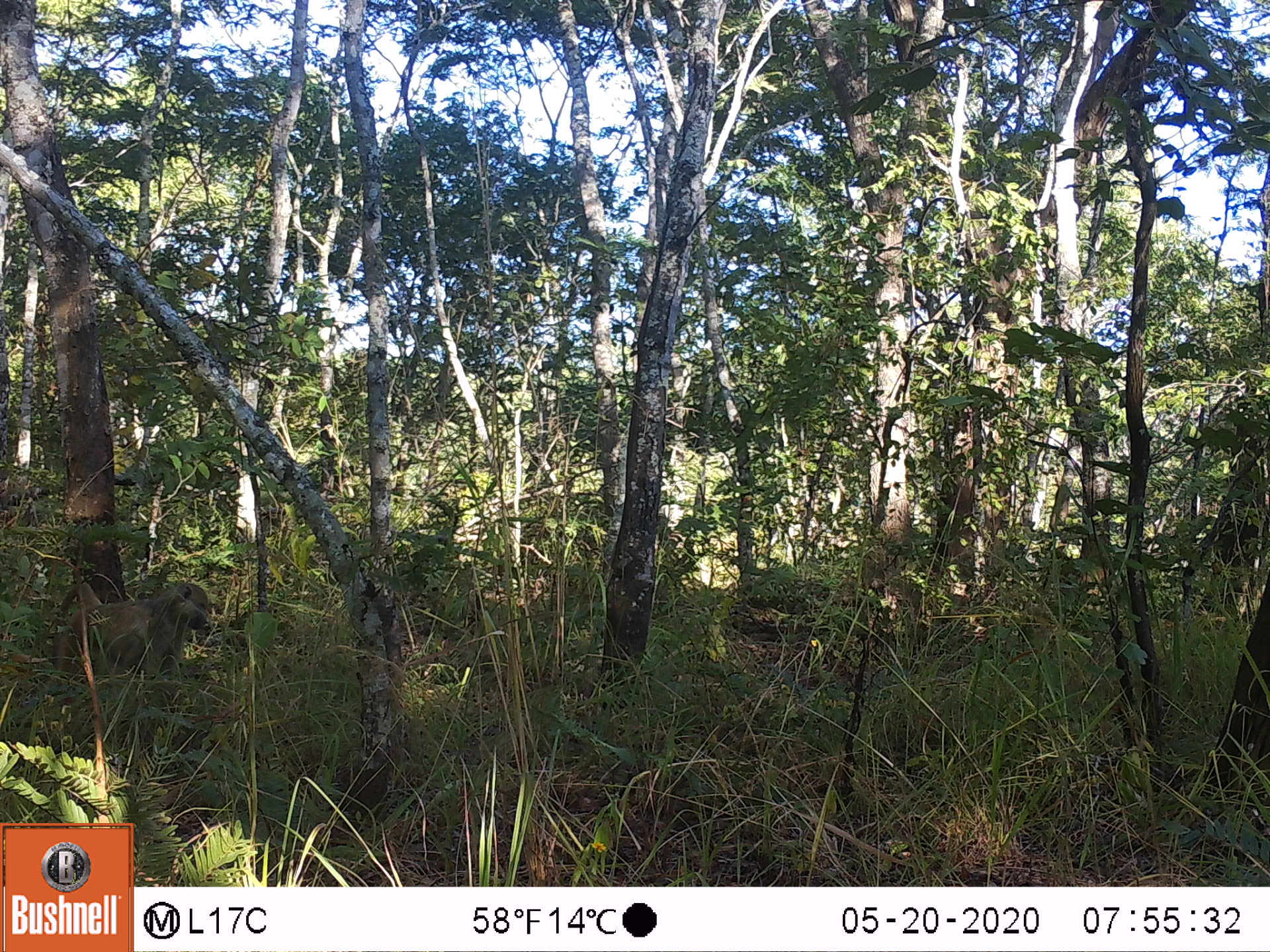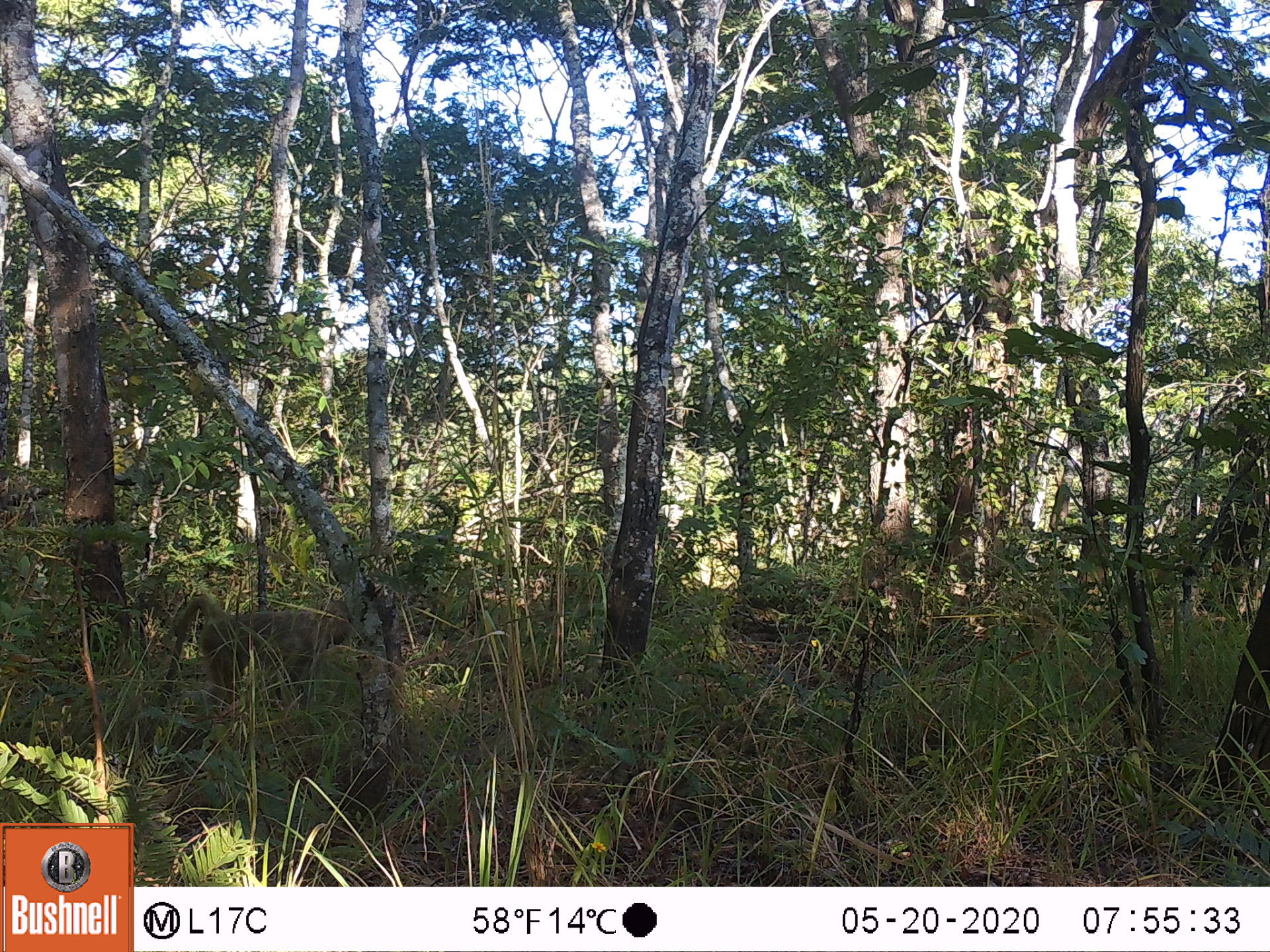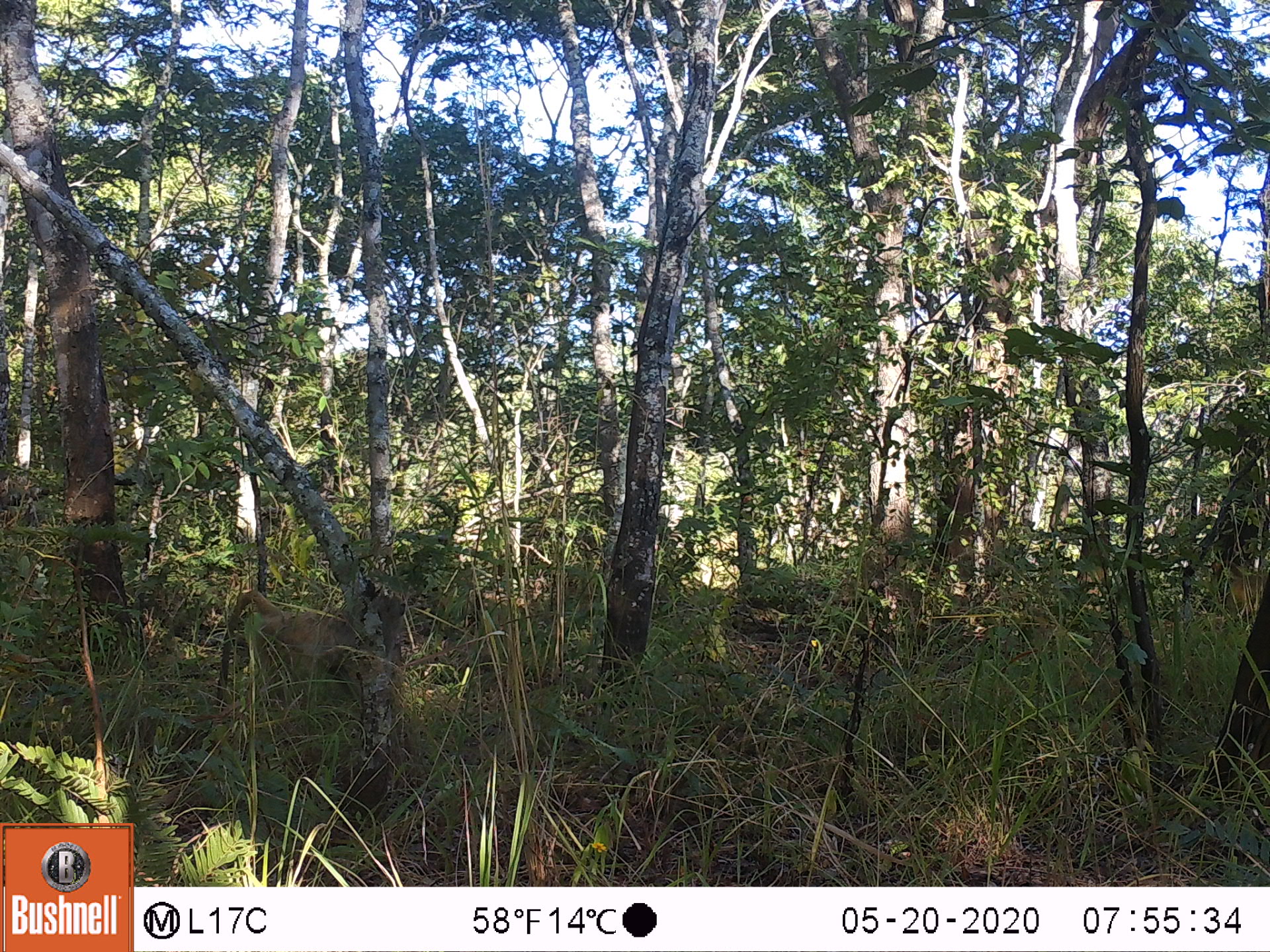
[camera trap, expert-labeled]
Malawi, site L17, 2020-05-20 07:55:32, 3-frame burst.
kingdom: Animalia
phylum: Chordata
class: Mammalia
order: Primates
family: Cercopithecidae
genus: Papio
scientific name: Papio cynocephalus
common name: yellow baboon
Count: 1.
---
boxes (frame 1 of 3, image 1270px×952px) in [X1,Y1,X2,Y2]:
yellow baboon: [34,570,219,695]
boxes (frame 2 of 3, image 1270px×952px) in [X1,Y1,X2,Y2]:
yellow baboon: [155,592,359,735]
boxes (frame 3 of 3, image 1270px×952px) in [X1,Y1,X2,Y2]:
yellow baboon: [204,589,356,728]